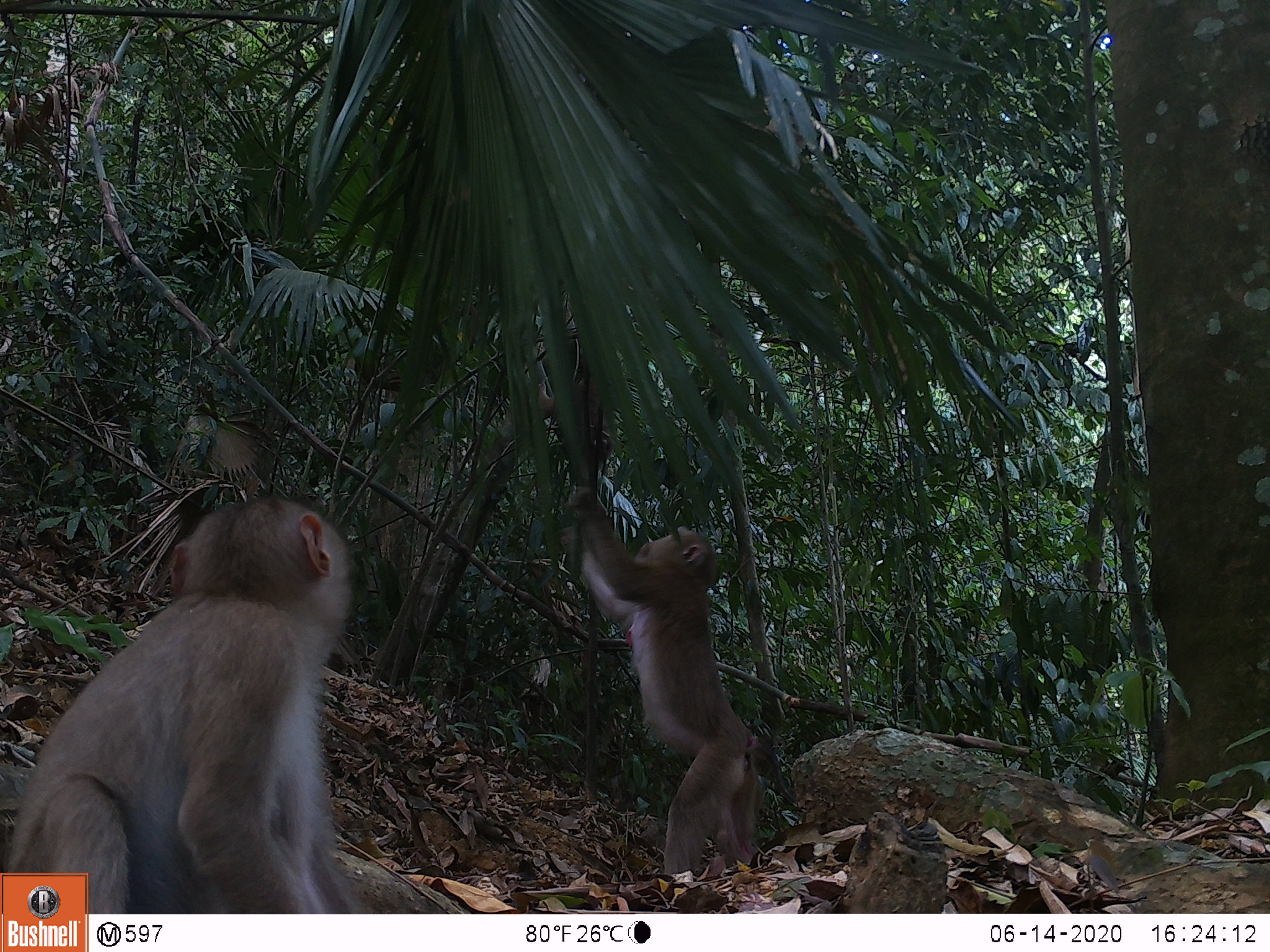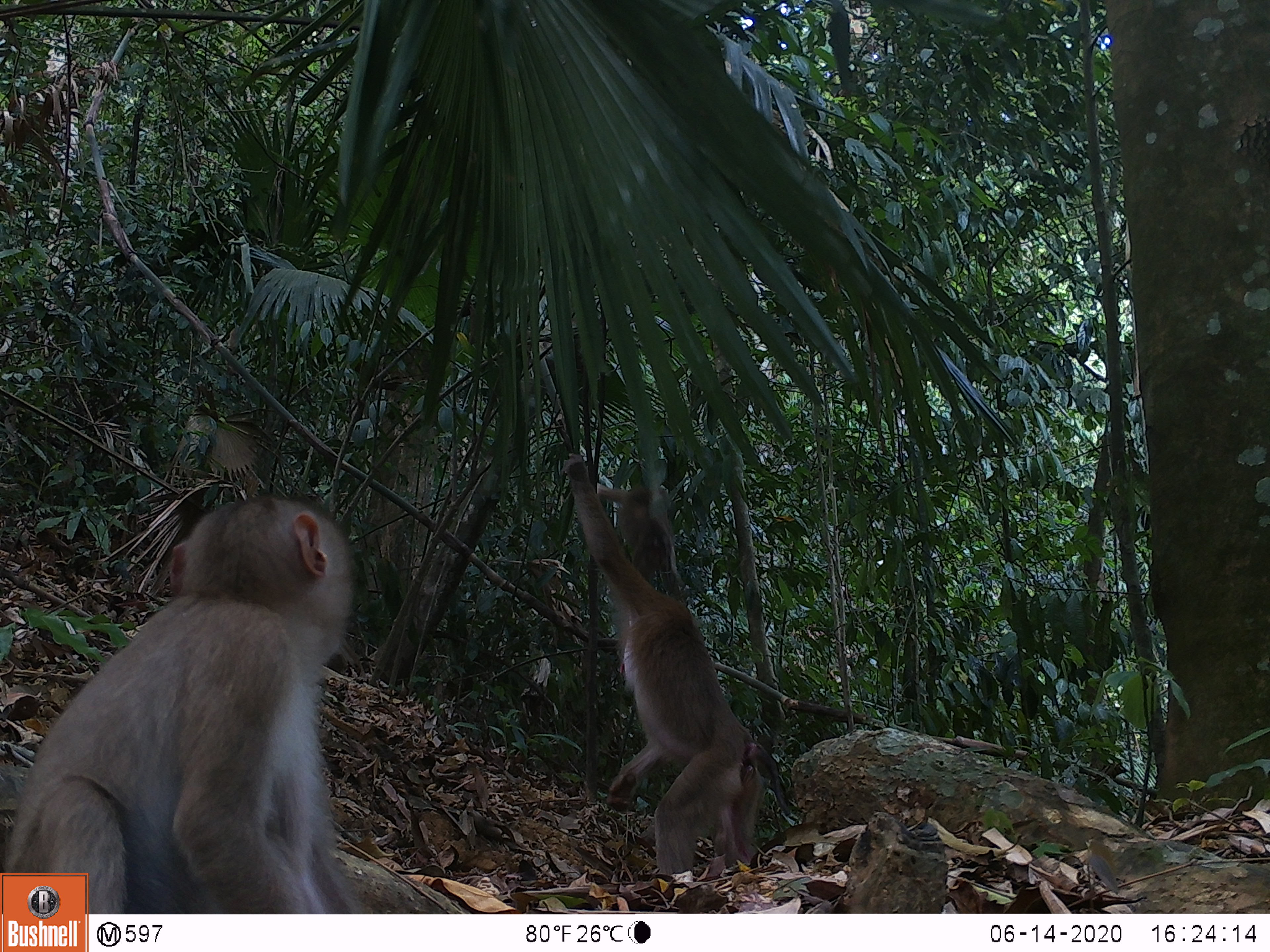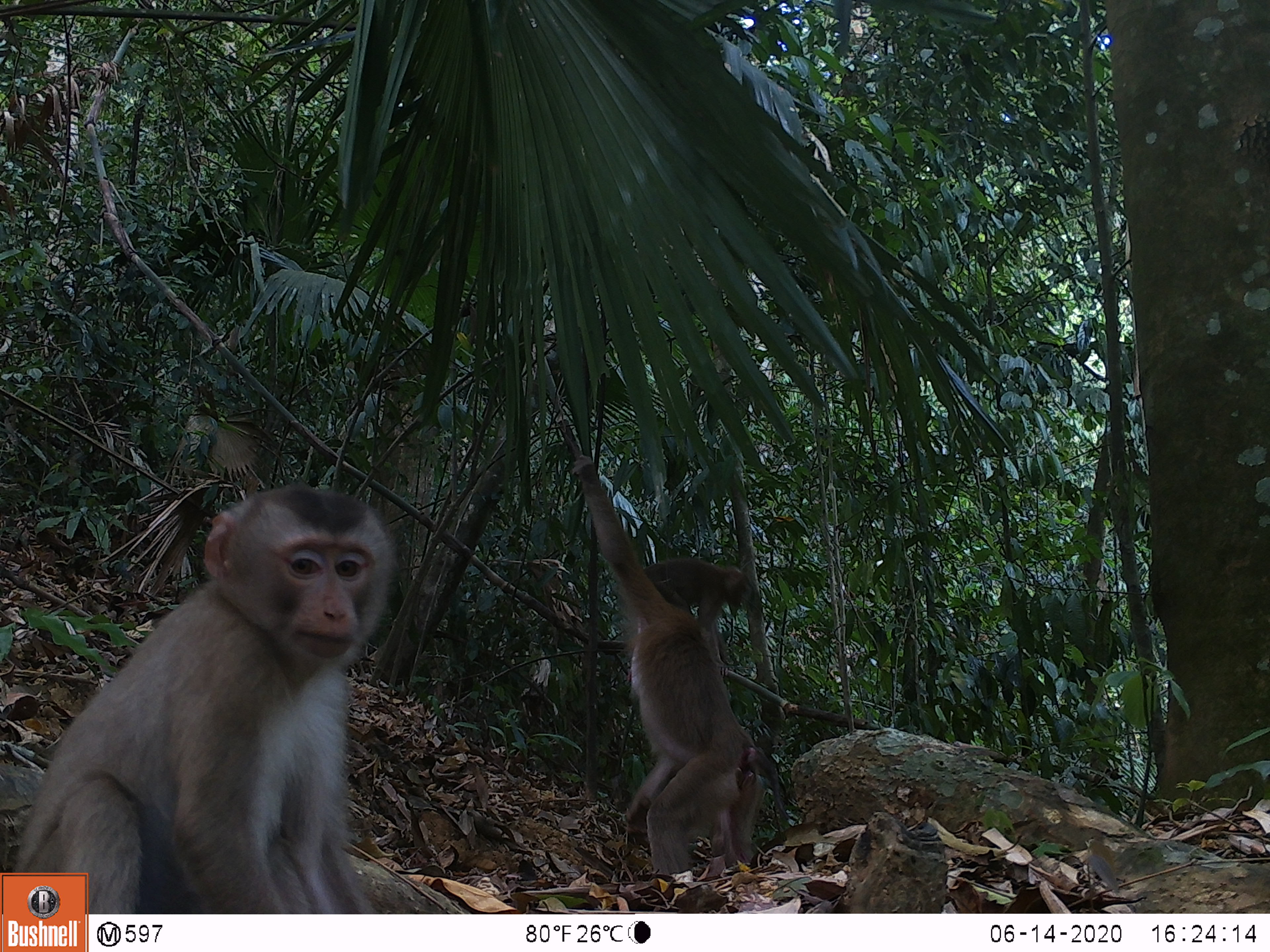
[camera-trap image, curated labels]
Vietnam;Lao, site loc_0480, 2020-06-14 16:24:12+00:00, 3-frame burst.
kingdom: Animalia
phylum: Chordata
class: Mammalia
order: Primates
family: Cercopithecidae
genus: Macaca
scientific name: Macaca nemestrina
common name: pig-tailed macaque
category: pig tailed macaque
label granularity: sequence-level